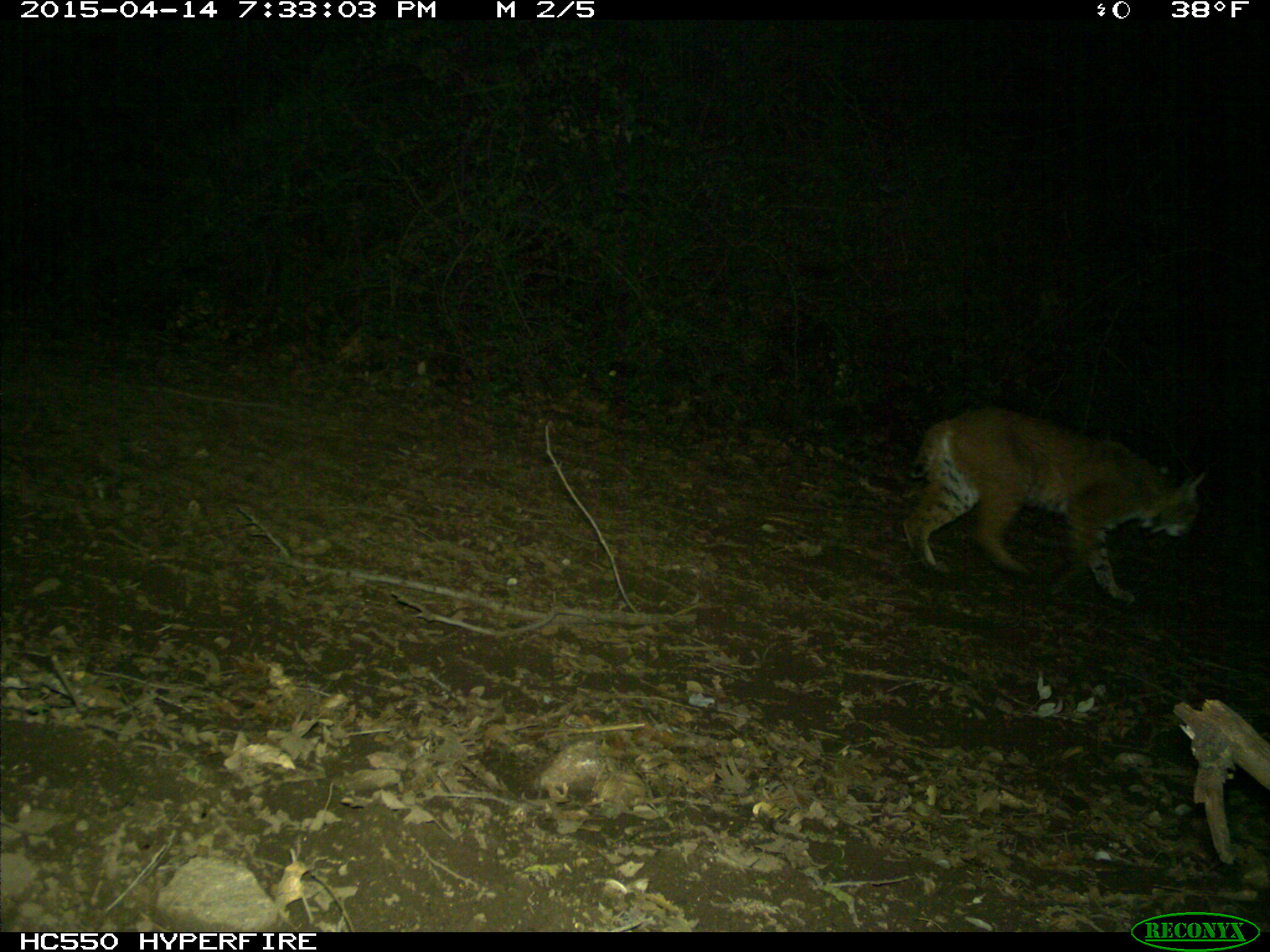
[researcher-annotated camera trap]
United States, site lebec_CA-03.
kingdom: Animalia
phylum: Chordata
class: Mammalia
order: Carnivora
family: Felidae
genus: Lynx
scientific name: Lynx rufus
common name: bobcat